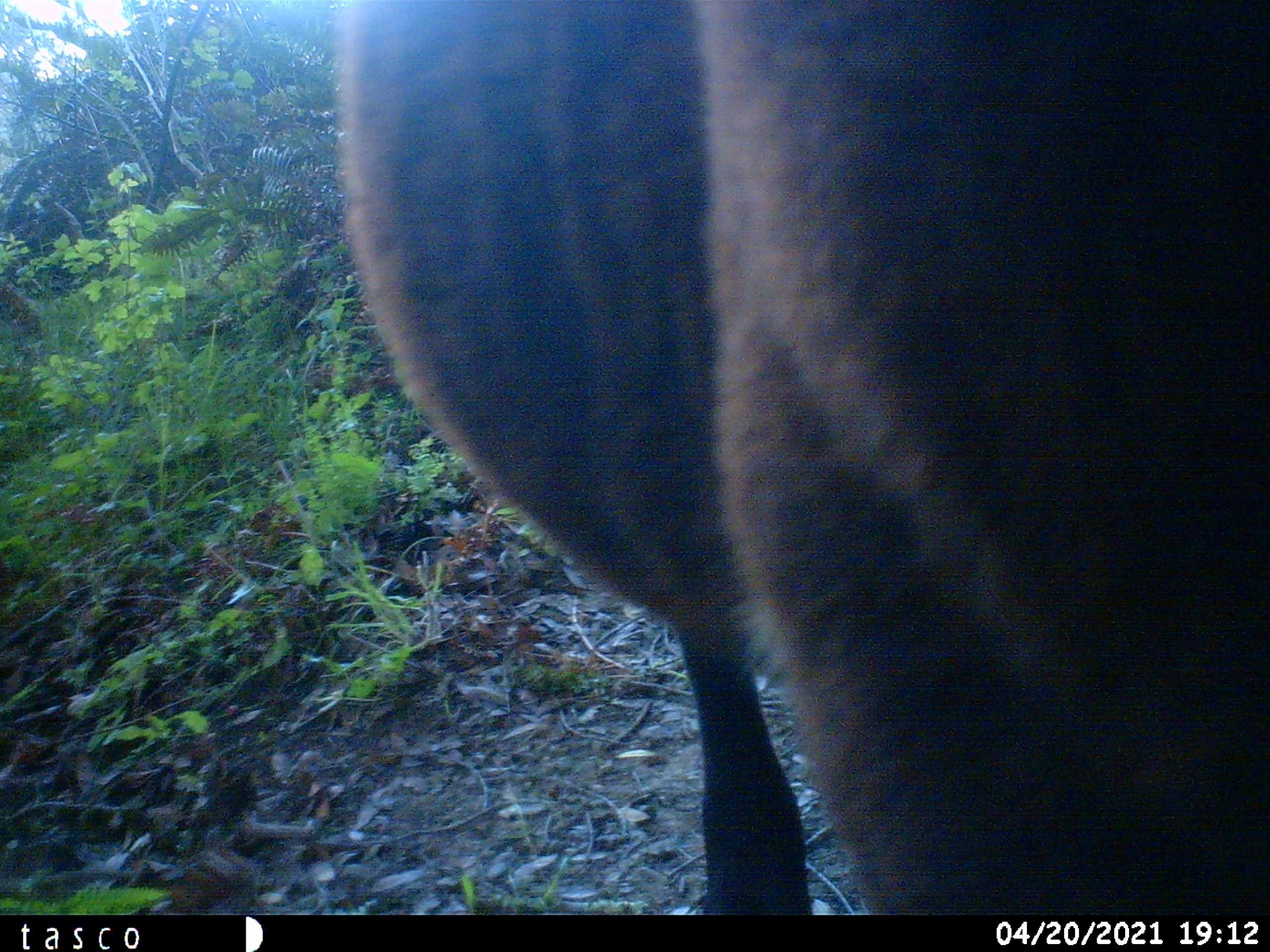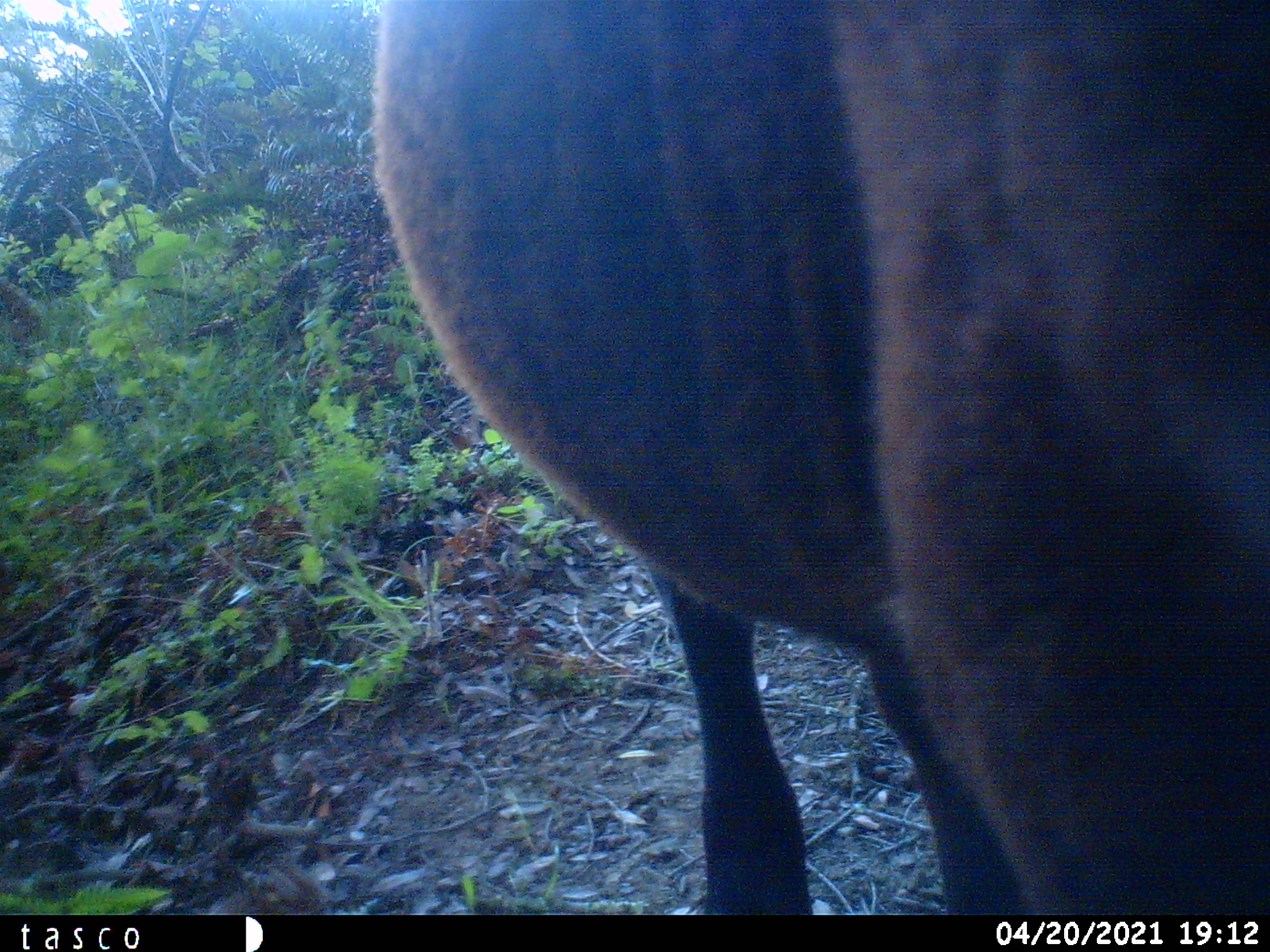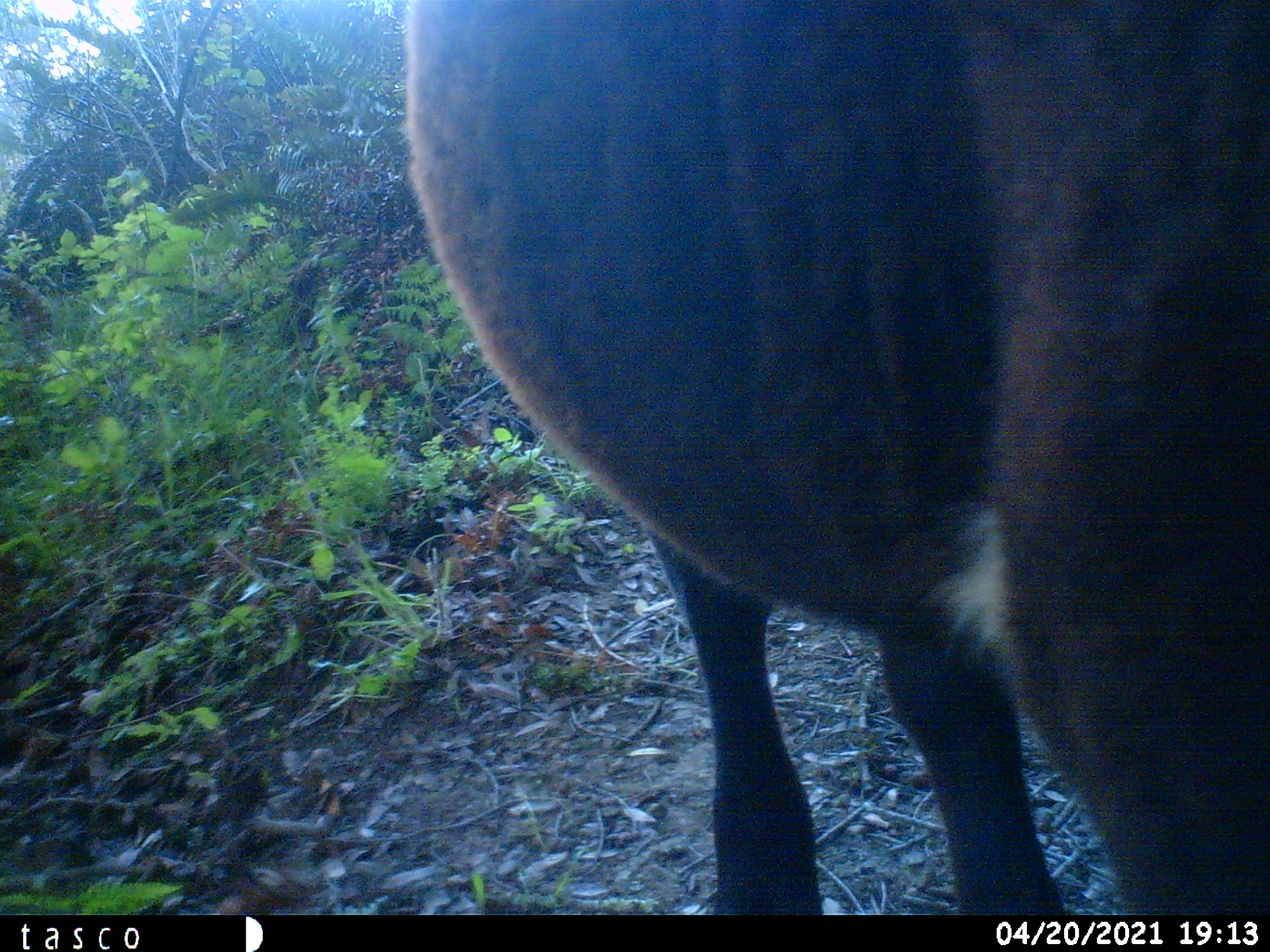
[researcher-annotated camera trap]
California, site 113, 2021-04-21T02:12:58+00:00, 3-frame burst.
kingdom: Animalia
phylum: Chordata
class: Mammalia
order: Artiodactyla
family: Bovidae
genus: Bos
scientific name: Bos taurus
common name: domestic cattle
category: cattle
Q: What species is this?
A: Cattle (domestic cattle) (Bos taurus).